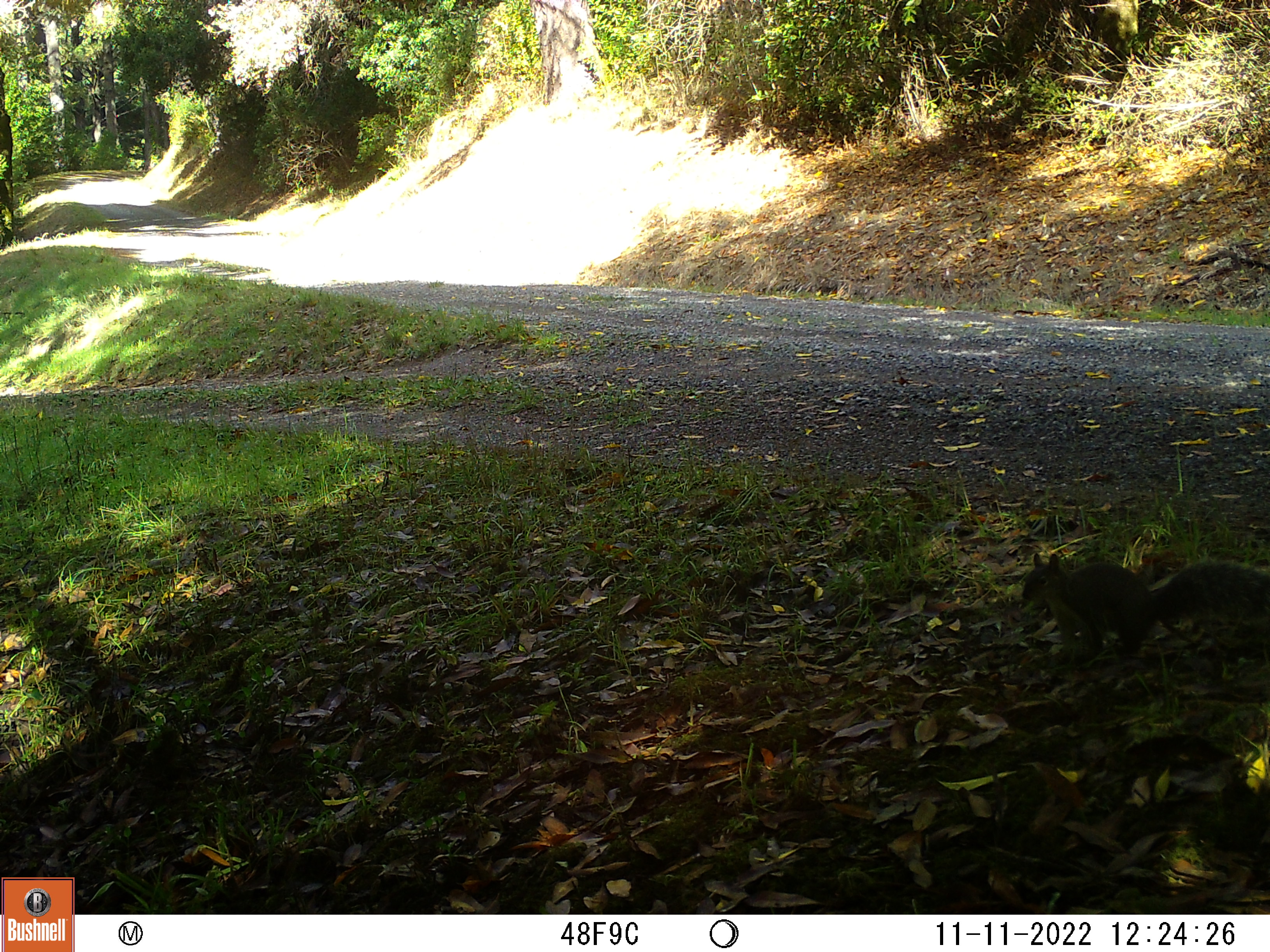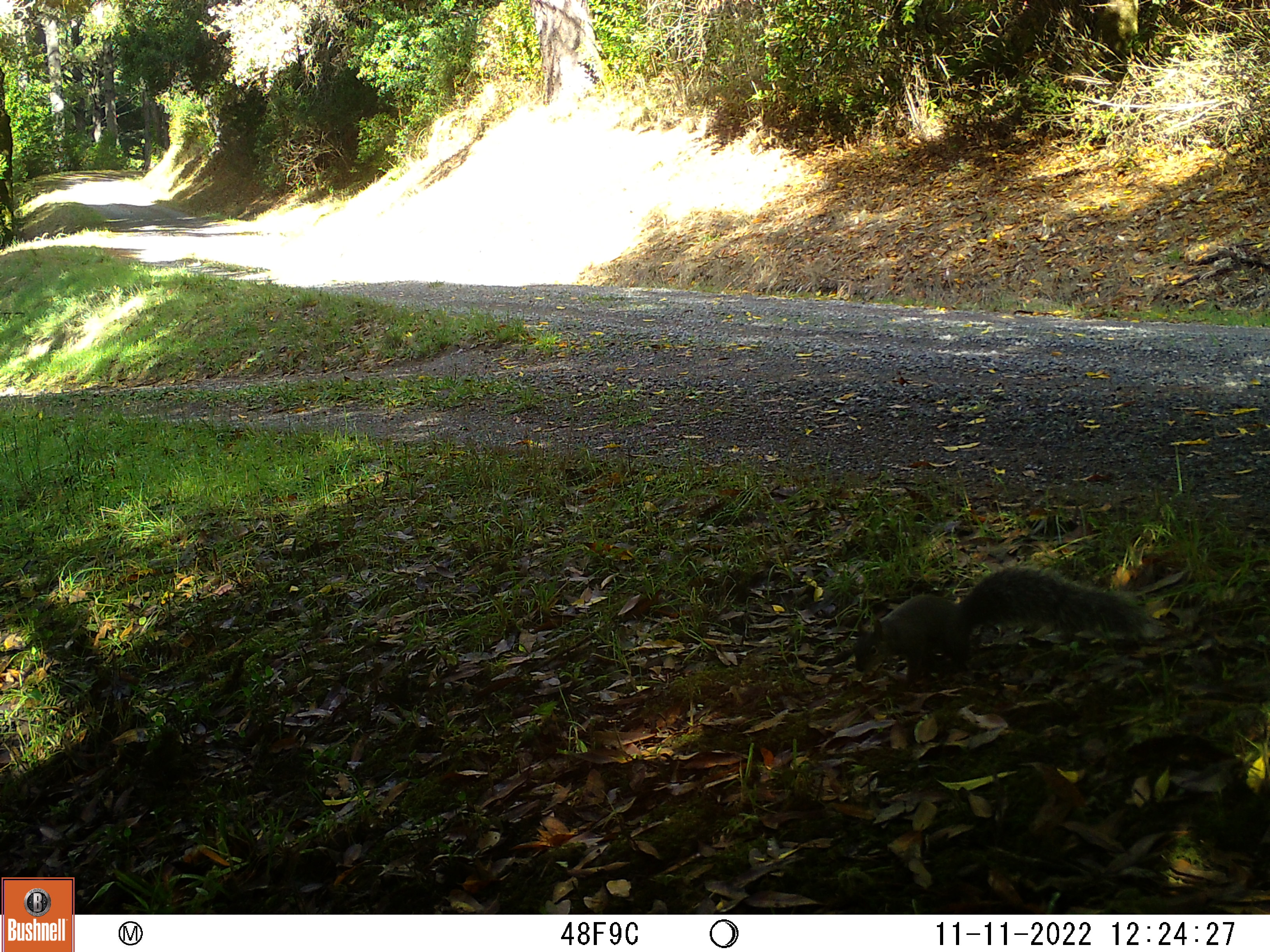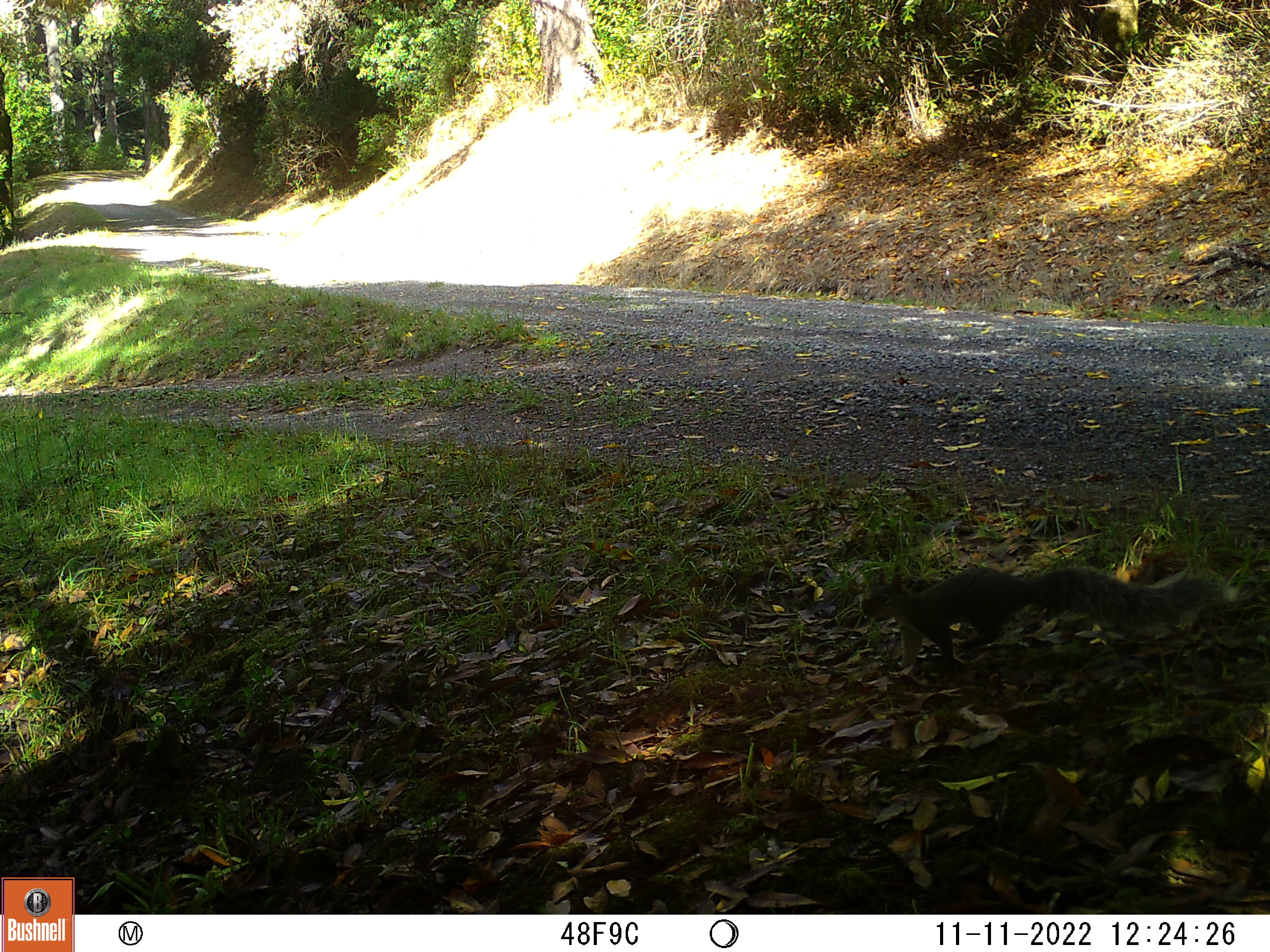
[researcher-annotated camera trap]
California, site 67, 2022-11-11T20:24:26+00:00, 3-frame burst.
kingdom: Animalia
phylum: Chordata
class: Mammalia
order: Rodentia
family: Sciuridae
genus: Sciurus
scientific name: Sciurus griseus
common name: western gray squirrel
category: western grey squirrel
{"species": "western grey squirrel (western gray squirrel) (Sciurus griseus)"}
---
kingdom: Animalia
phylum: Chordata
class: Mammalia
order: Rodentia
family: Sciuridae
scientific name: Sciuridae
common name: squirrel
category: unknown squirrel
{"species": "unknown squirrel (squirrel) (Sciuridae)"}